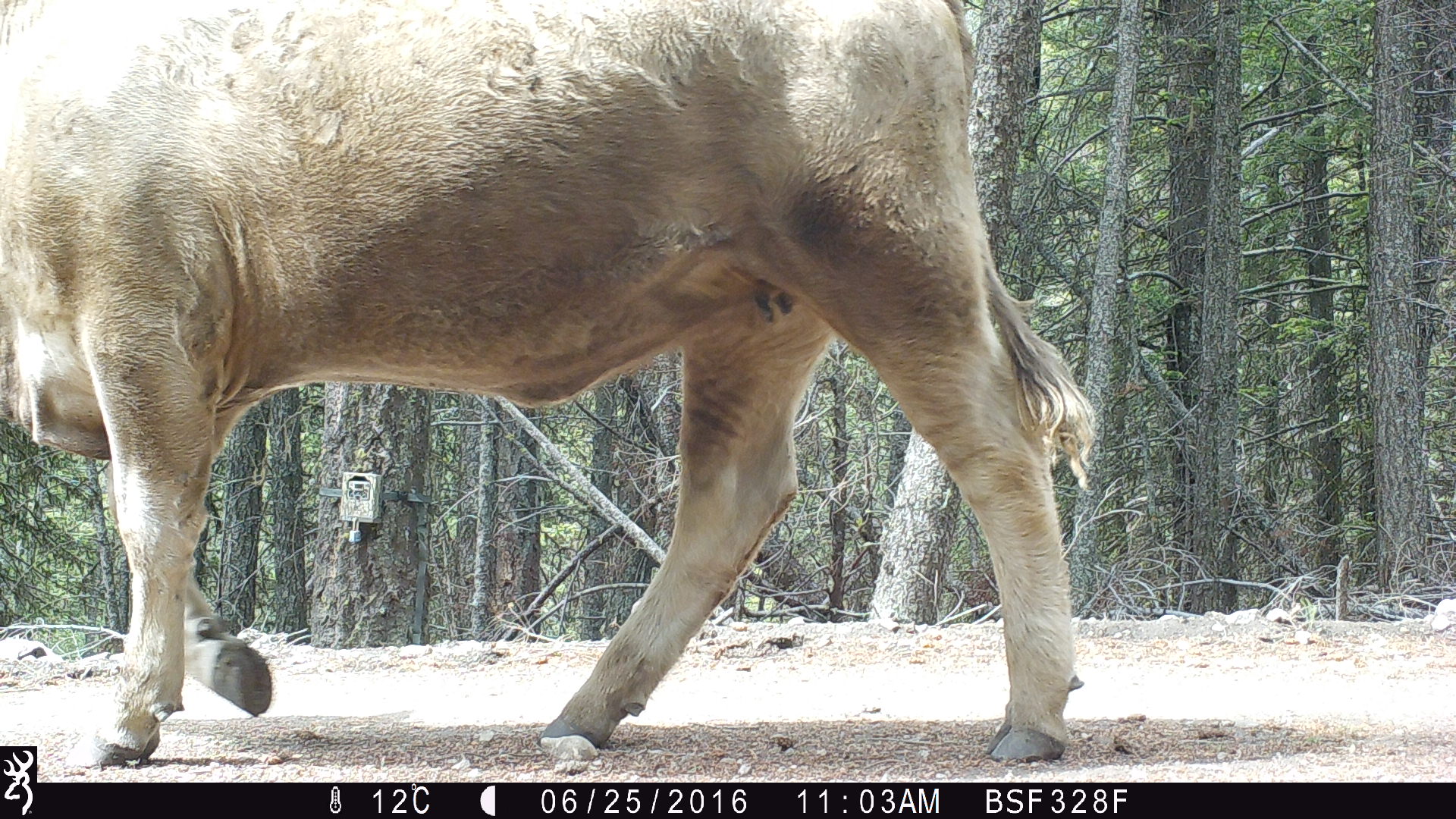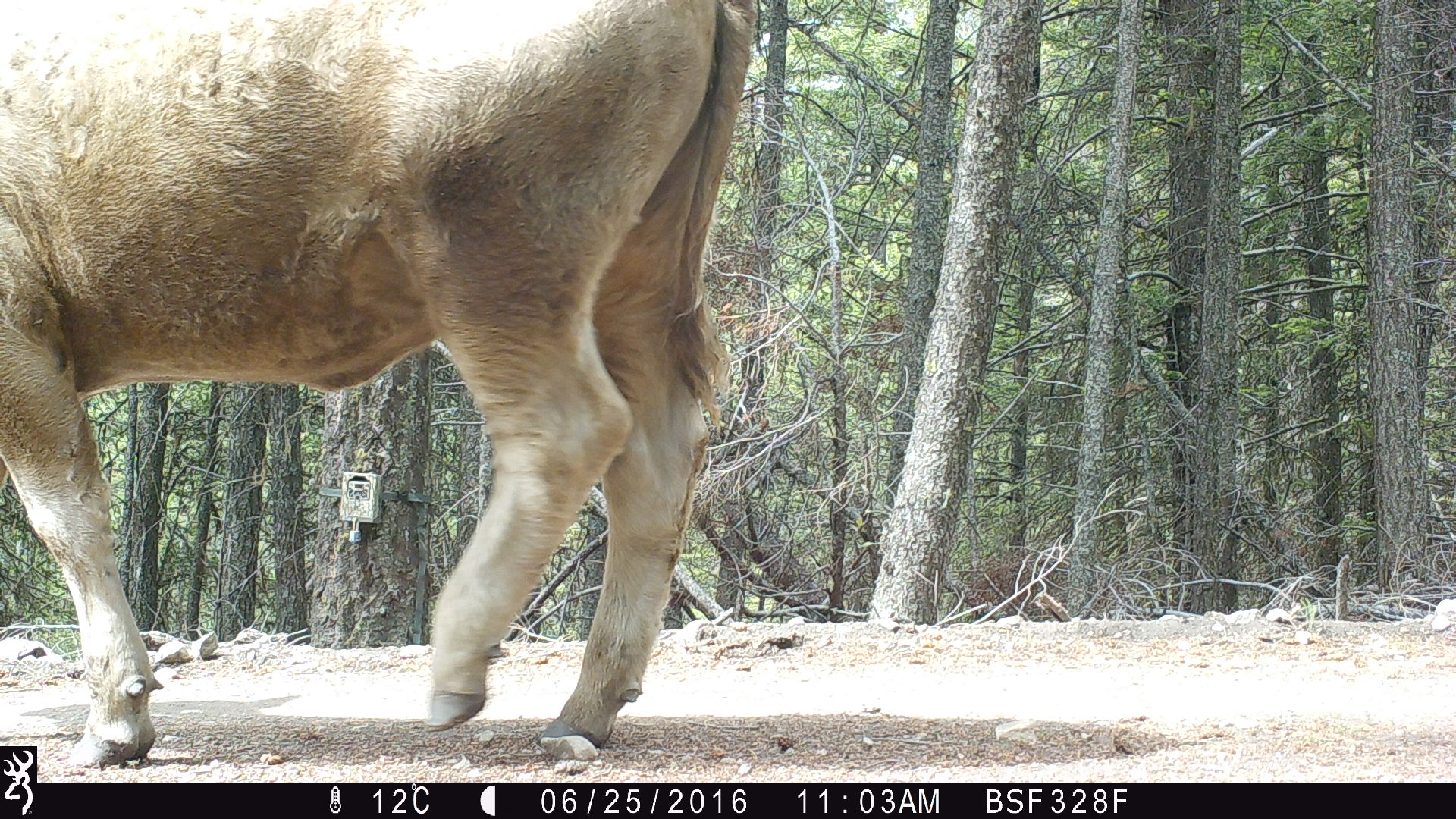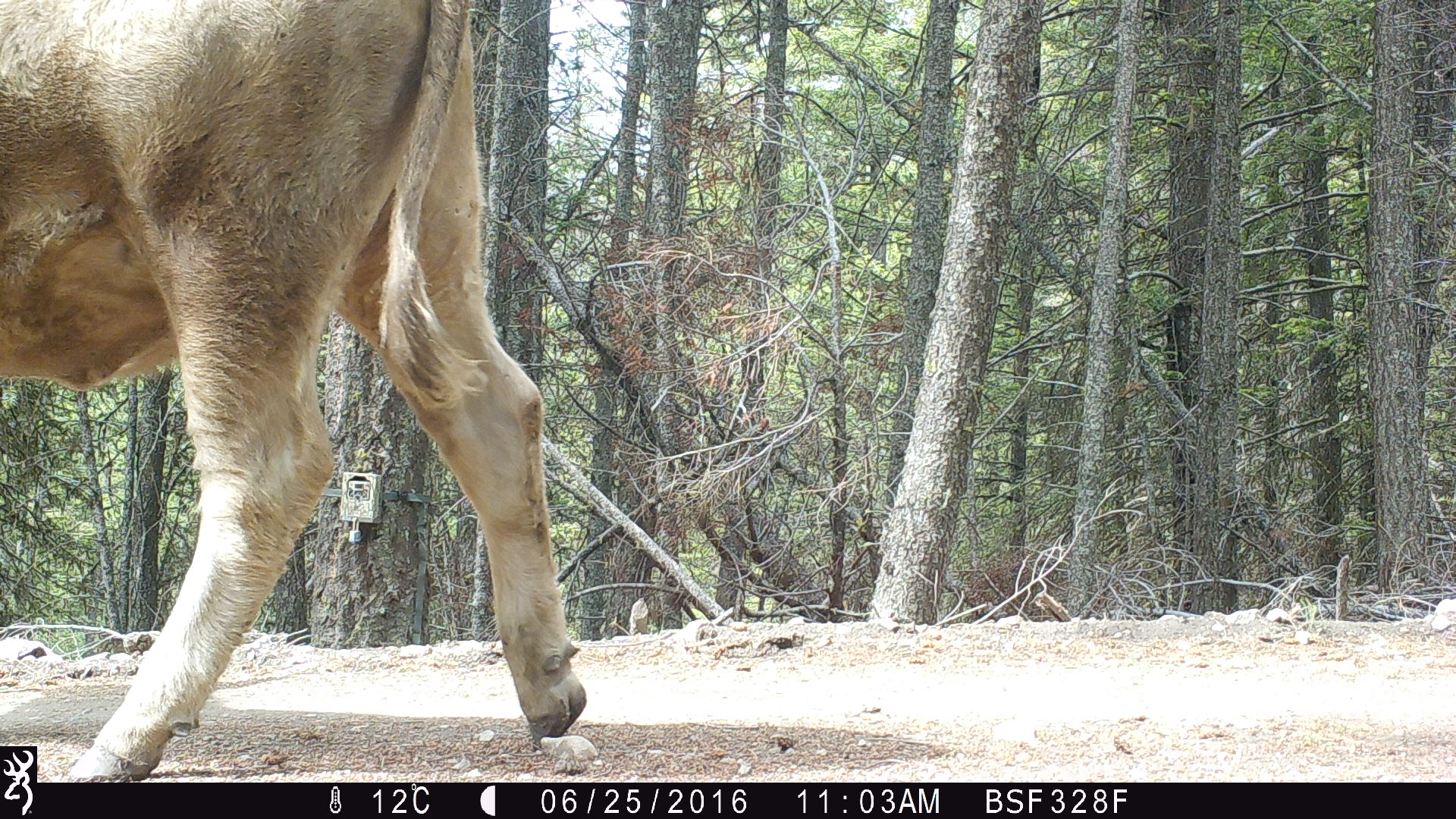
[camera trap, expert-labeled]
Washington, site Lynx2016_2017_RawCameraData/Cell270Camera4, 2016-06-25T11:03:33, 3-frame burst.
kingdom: Animalia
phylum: Chordata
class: Mammalia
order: Artiodactyla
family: Bovidae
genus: Bos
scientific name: Bos taurus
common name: domestic cattle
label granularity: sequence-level